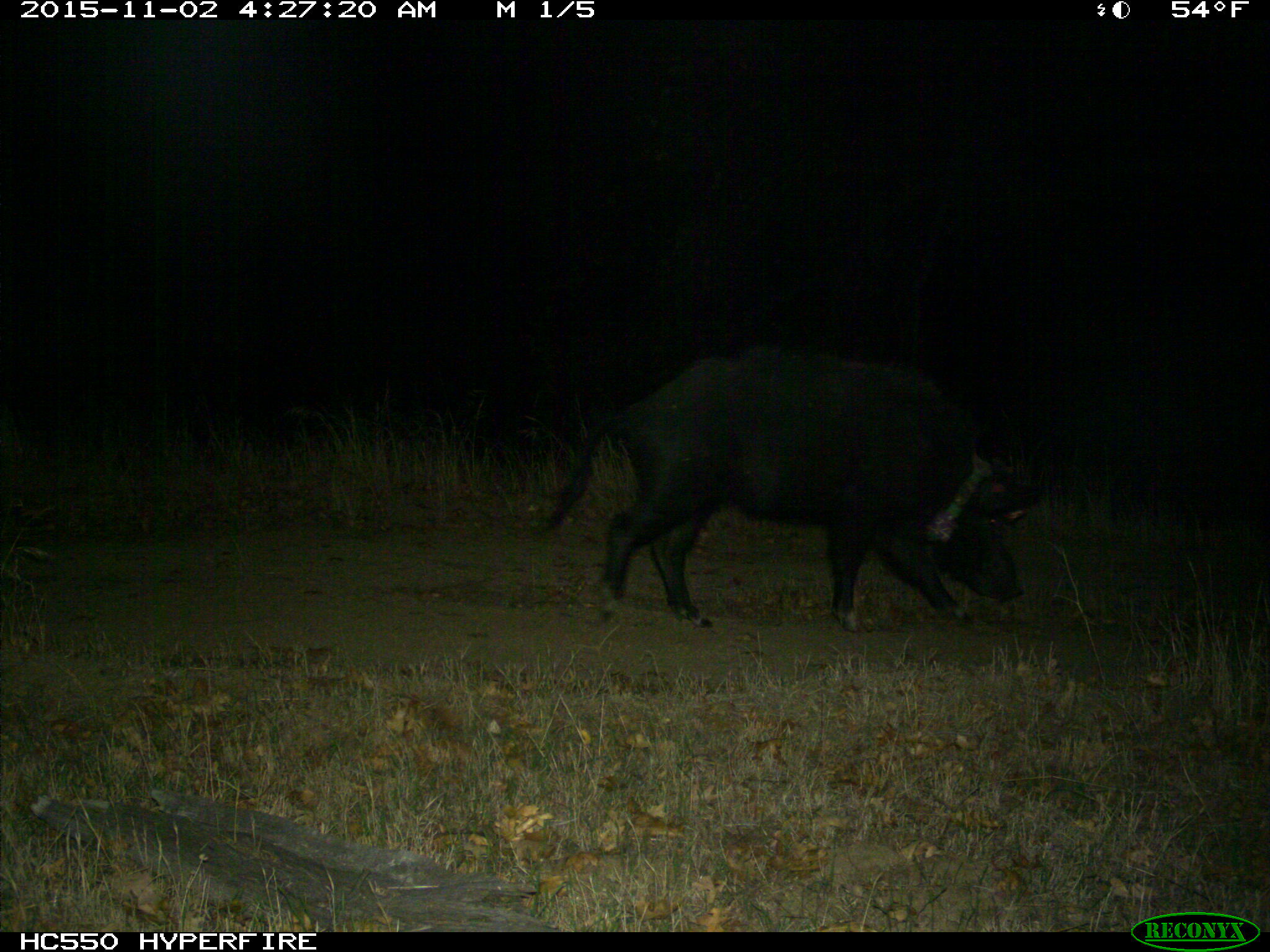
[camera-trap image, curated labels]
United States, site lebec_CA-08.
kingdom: Animalia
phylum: Chordata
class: Mammalia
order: Artiodactyla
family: Suidae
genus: Sus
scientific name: Sus scrofa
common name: wild boar